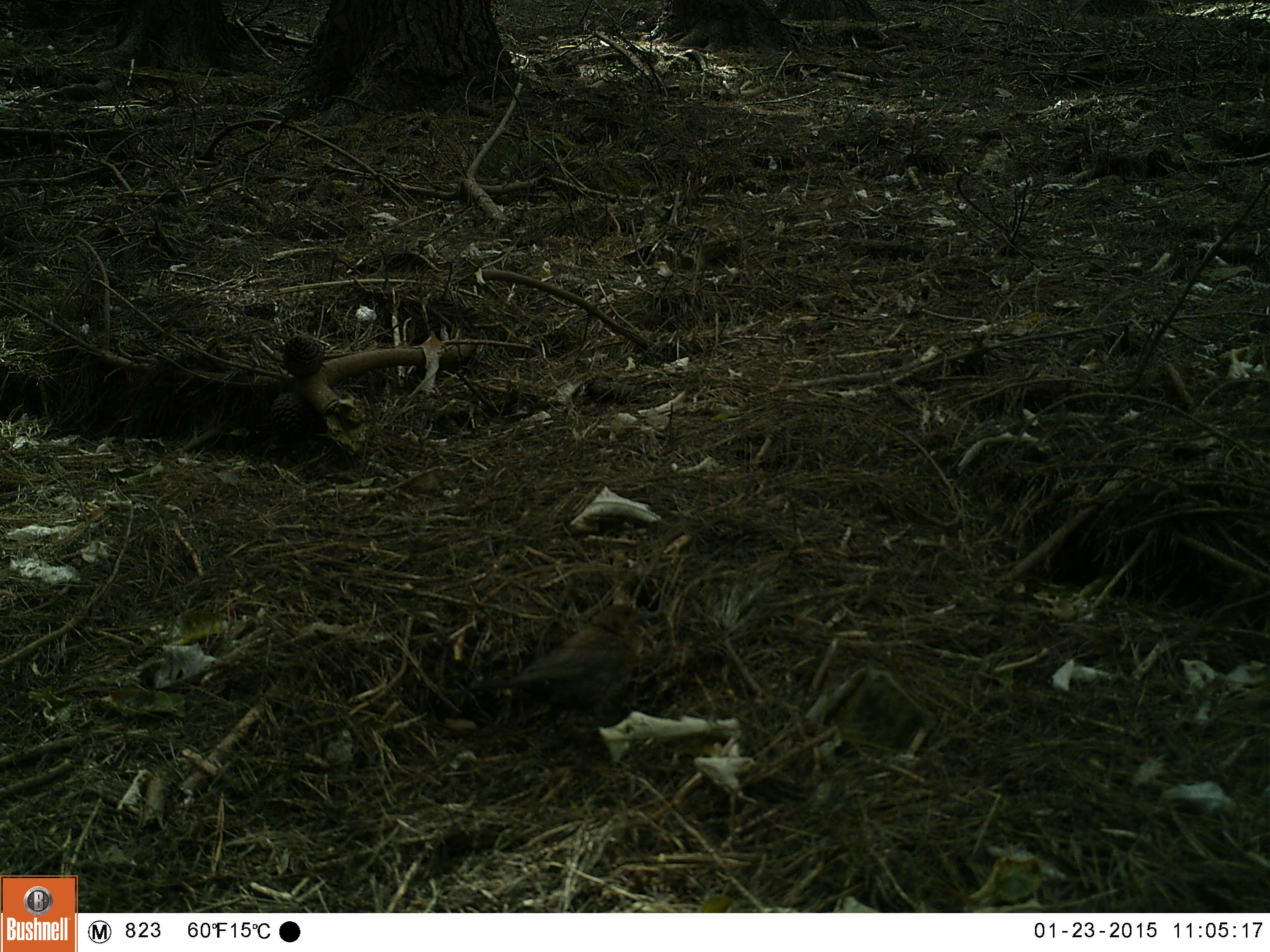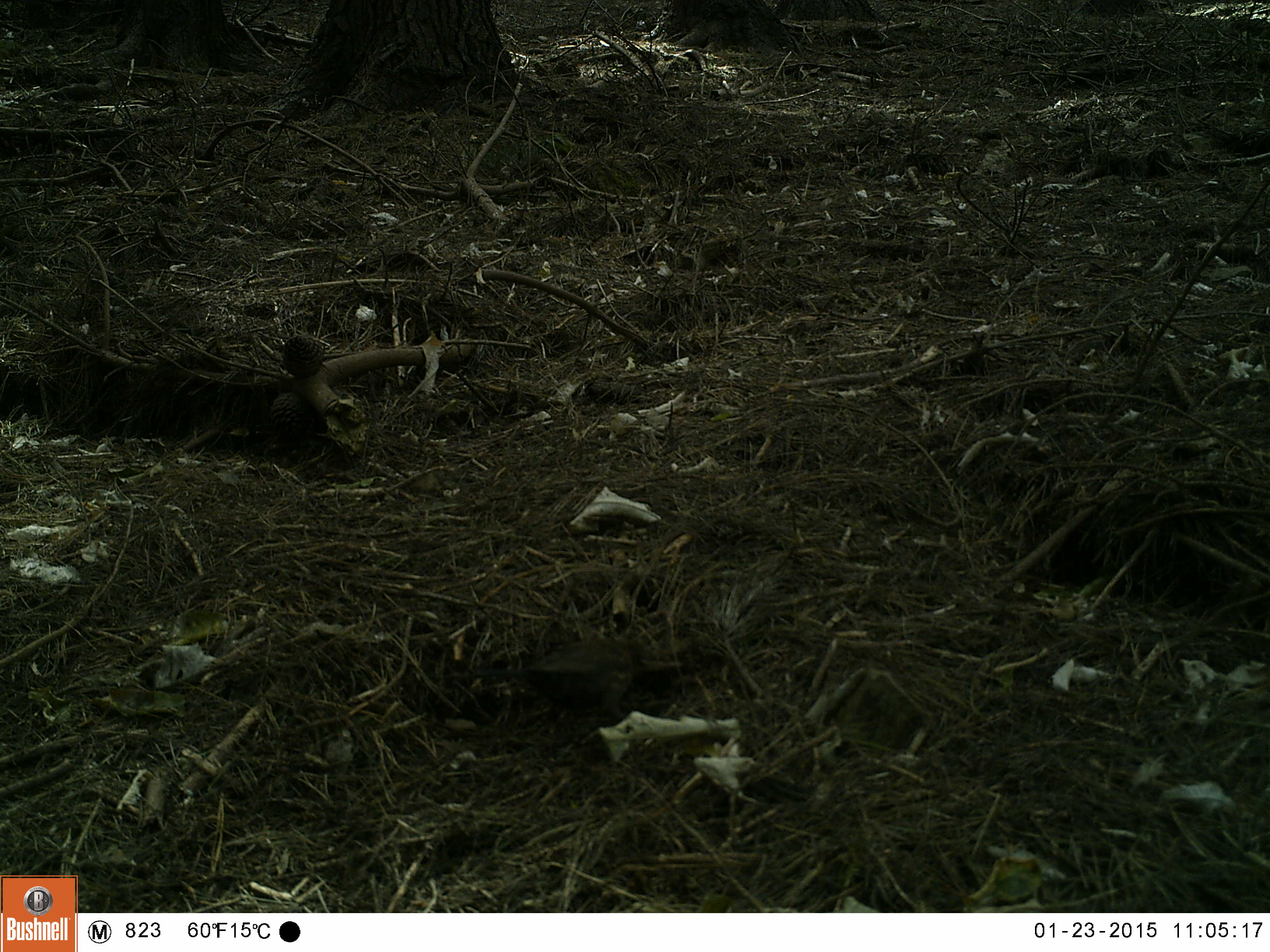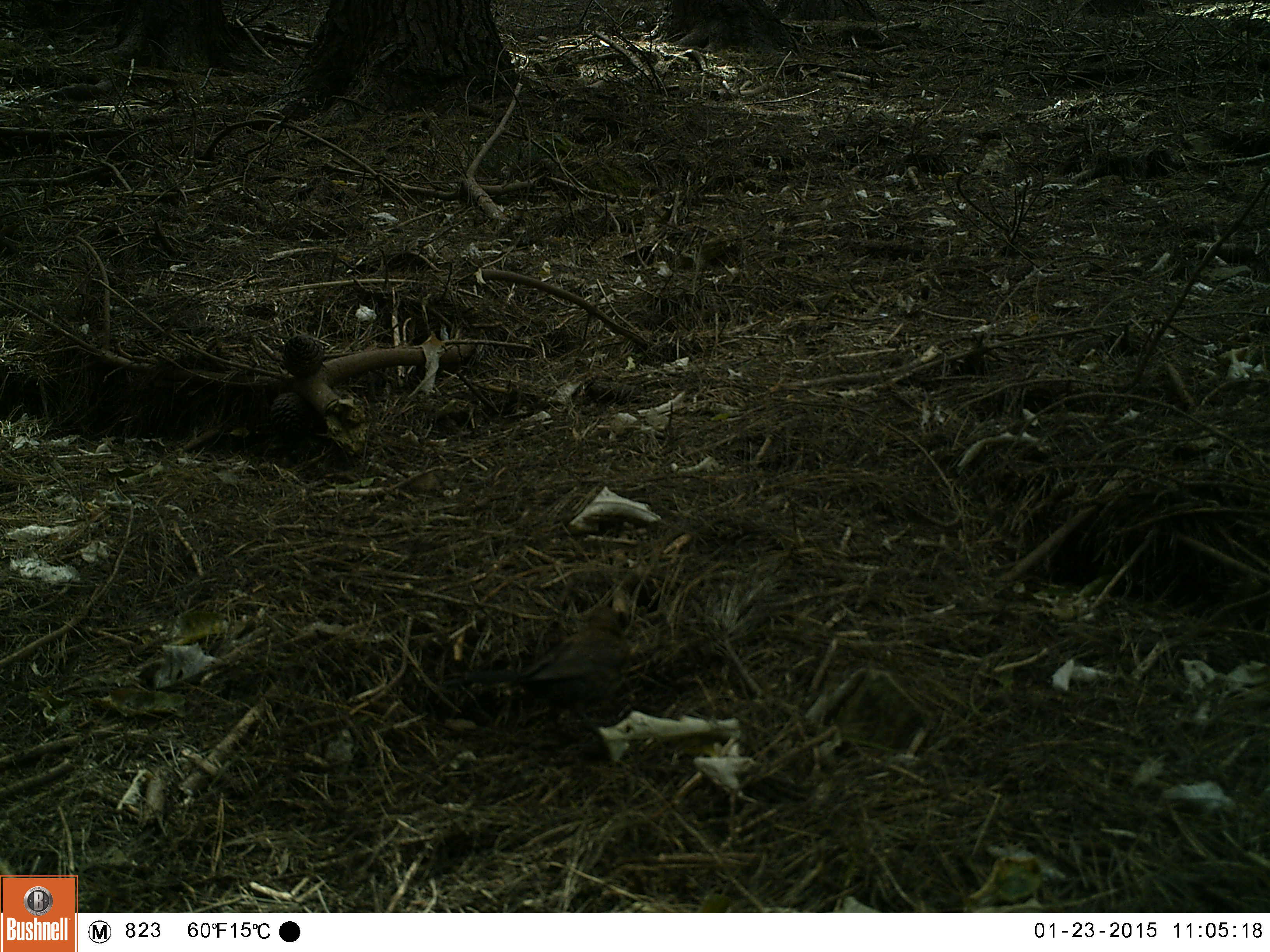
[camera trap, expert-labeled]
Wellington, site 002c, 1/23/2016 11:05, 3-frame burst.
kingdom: Animalia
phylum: Chordata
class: Aves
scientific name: Aves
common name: bird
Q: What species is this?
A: Bird (Aves).